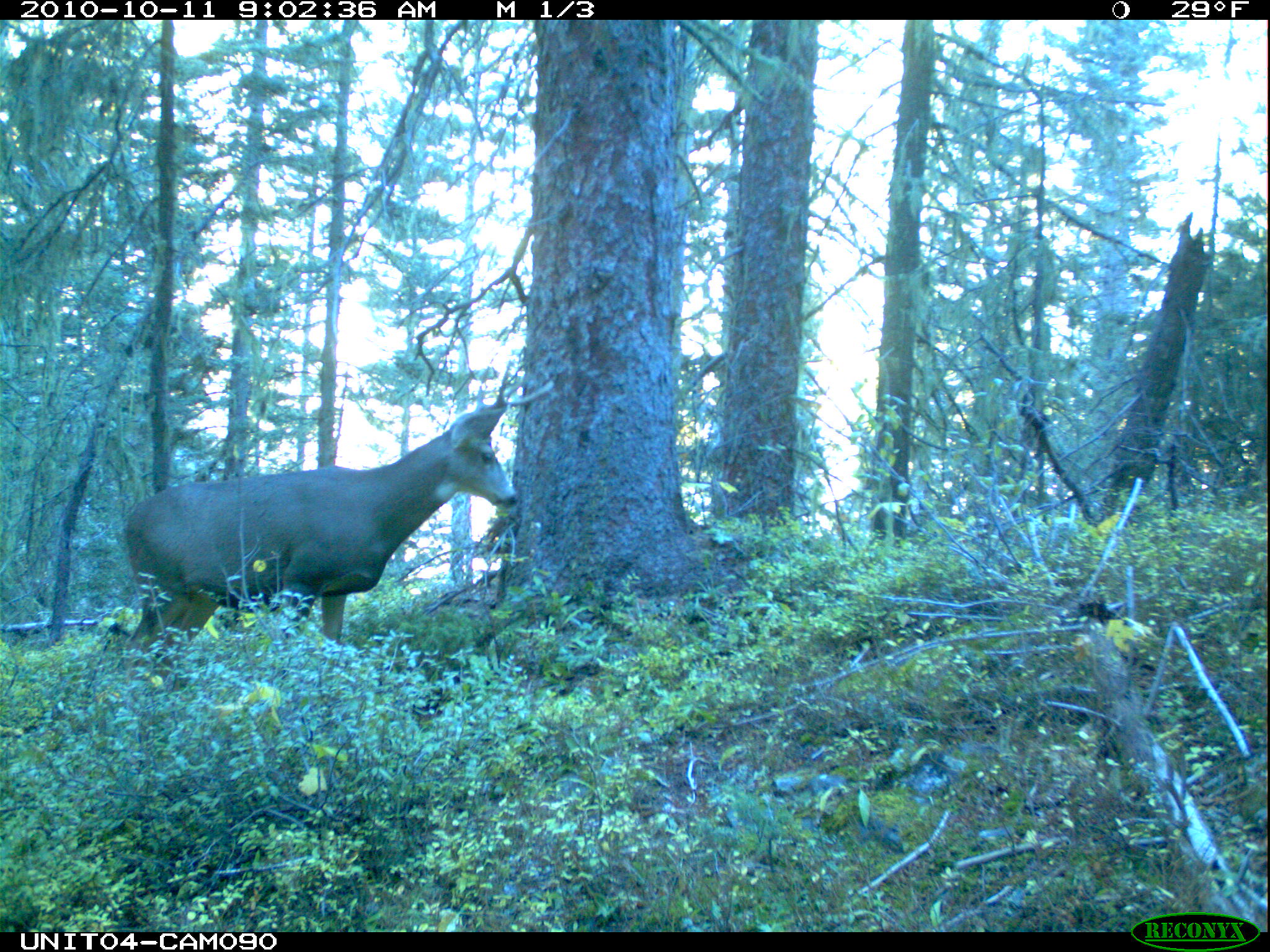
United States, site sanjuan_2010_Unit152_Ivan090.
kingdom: Animalia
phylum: Chordata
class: Mammalia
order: Artiodactyla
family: Cervidae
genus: Odocoileus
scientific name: Odocoileus hemionus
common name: mule deer